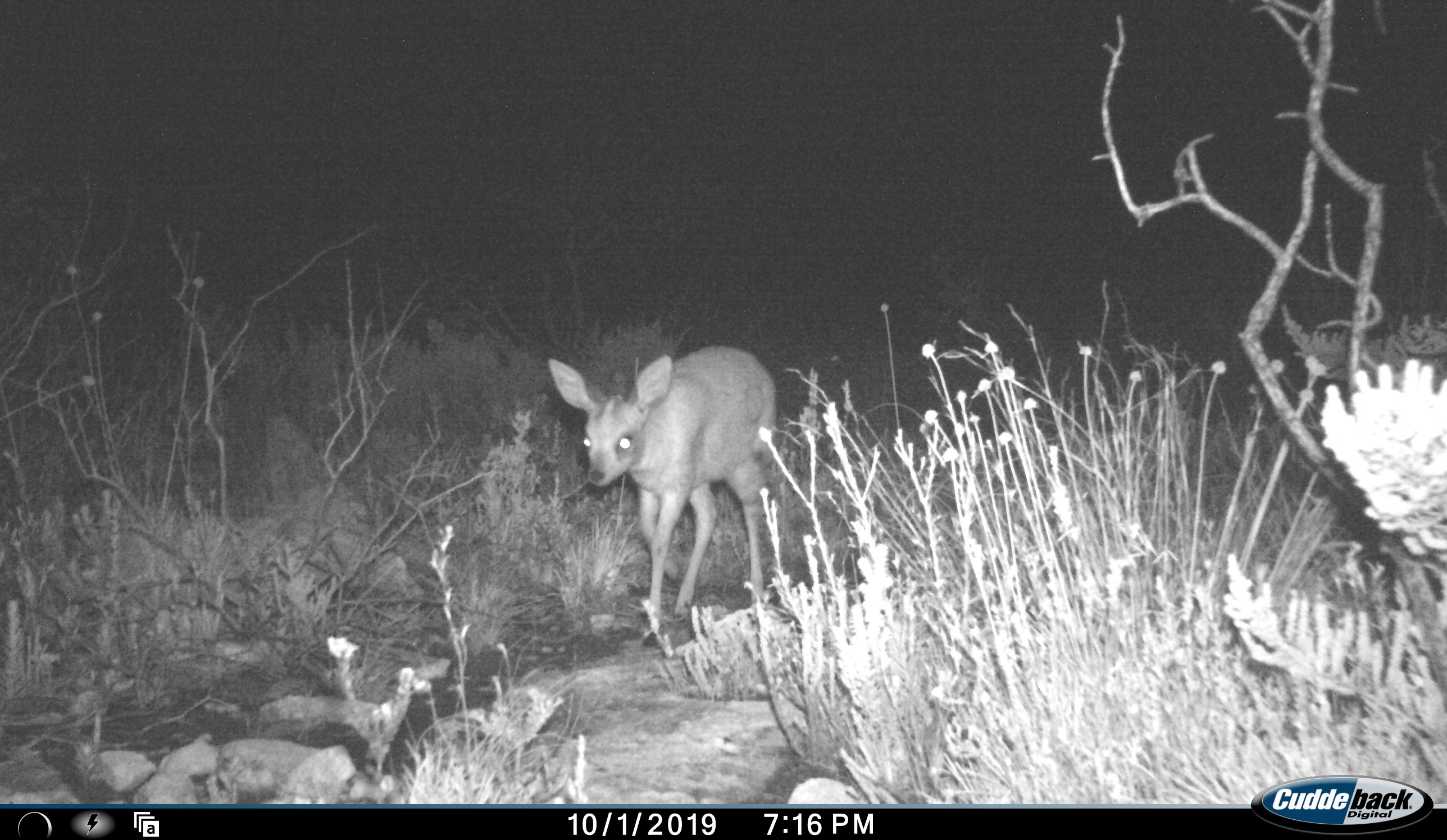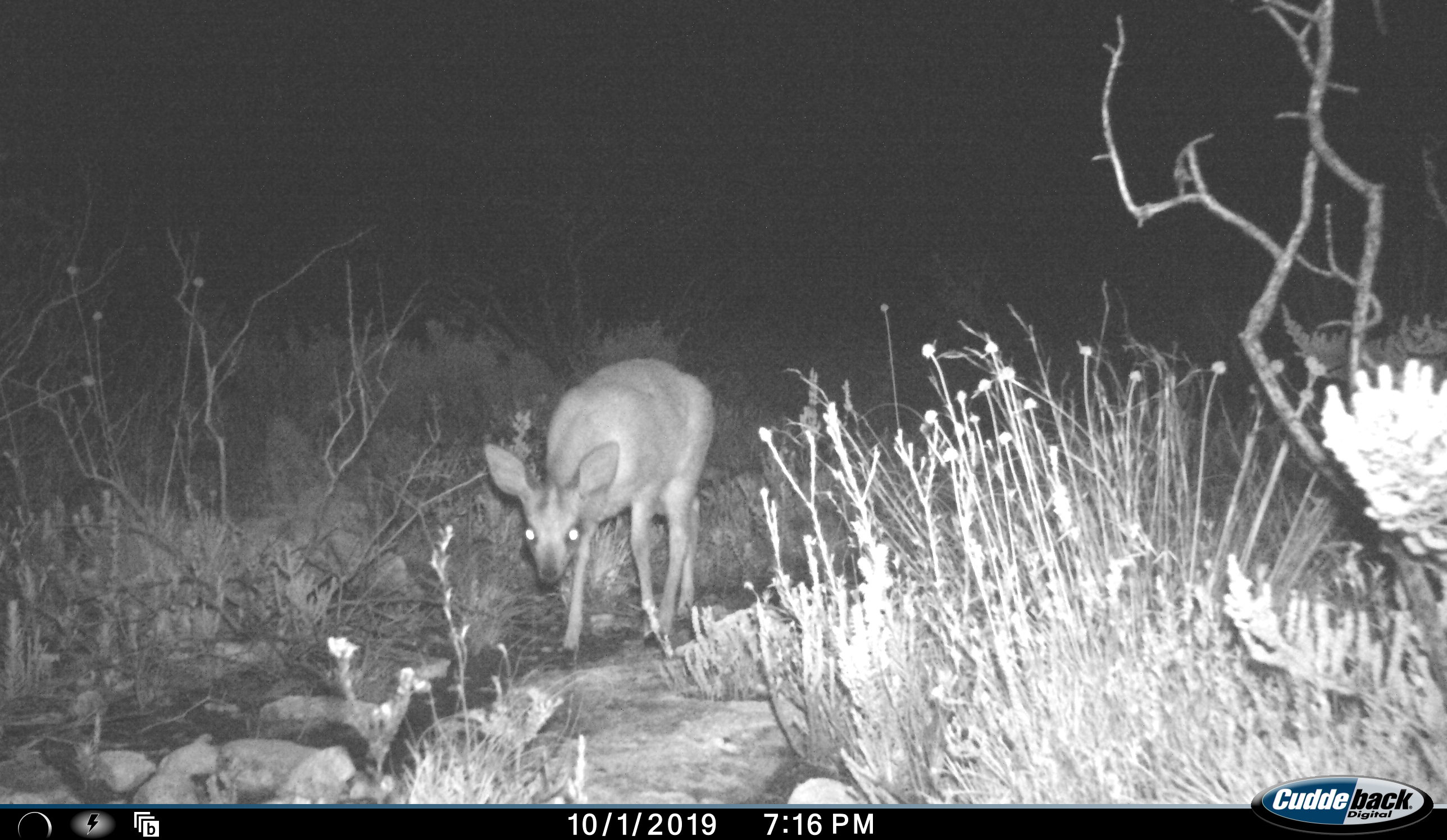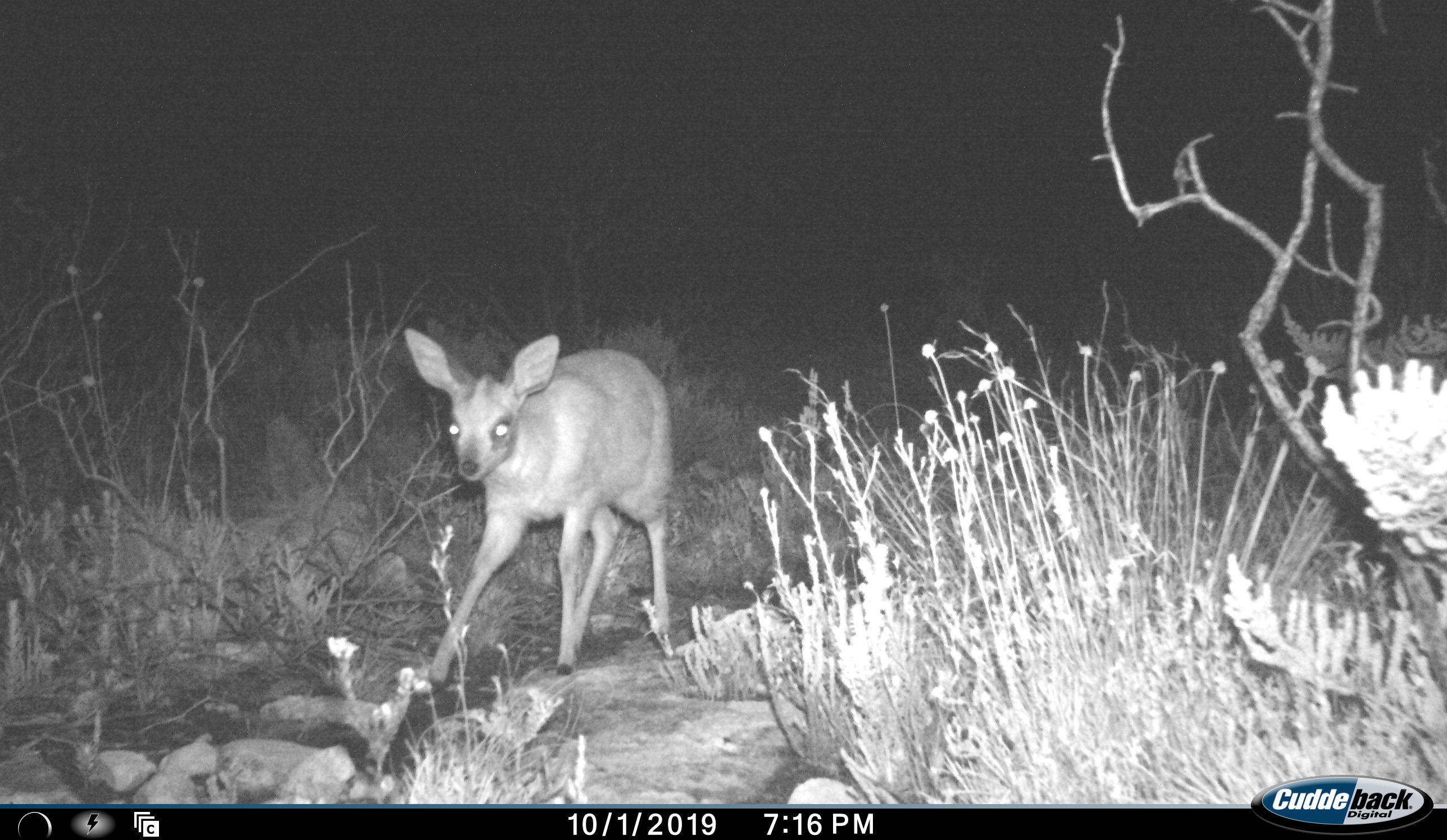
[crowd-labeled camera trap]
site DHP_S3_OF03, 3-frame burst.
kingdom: Animalia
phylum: Chordata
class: Mammalia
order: Artiodactyla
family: Bovidae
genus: Raphicerus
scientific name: Raphicerus campestris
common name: steenbok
Steenbok (Raphicerus campestris), count 1. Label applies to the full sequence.